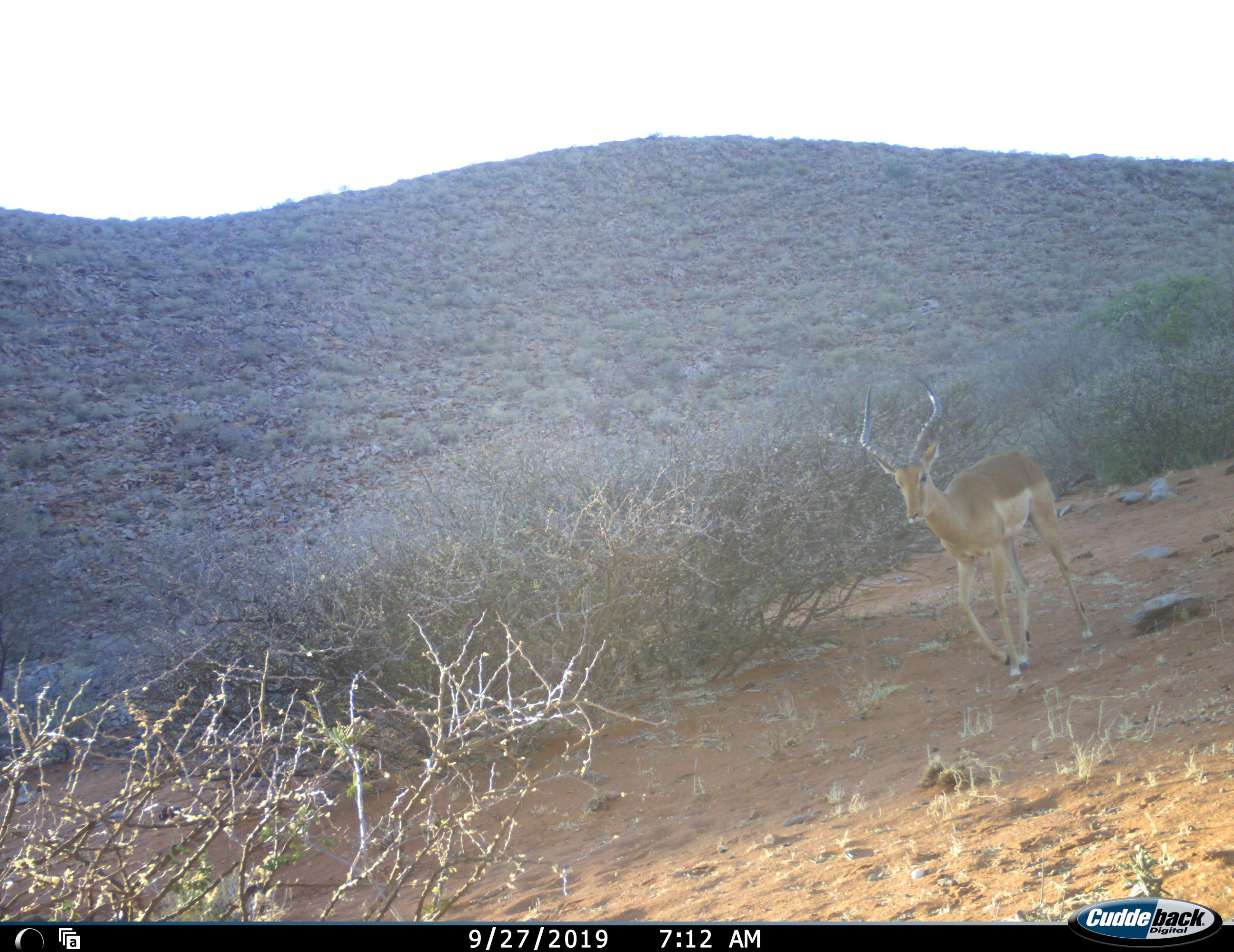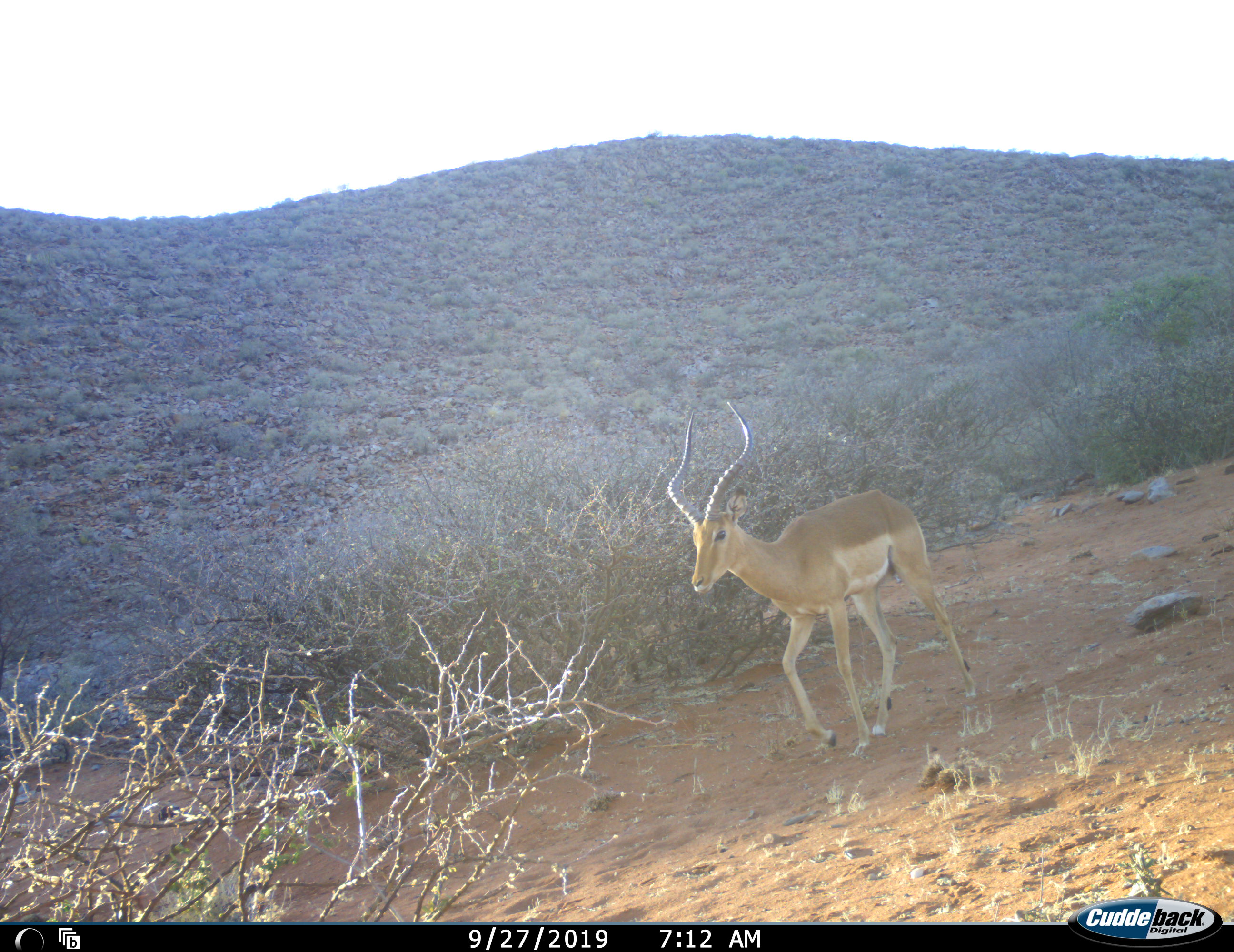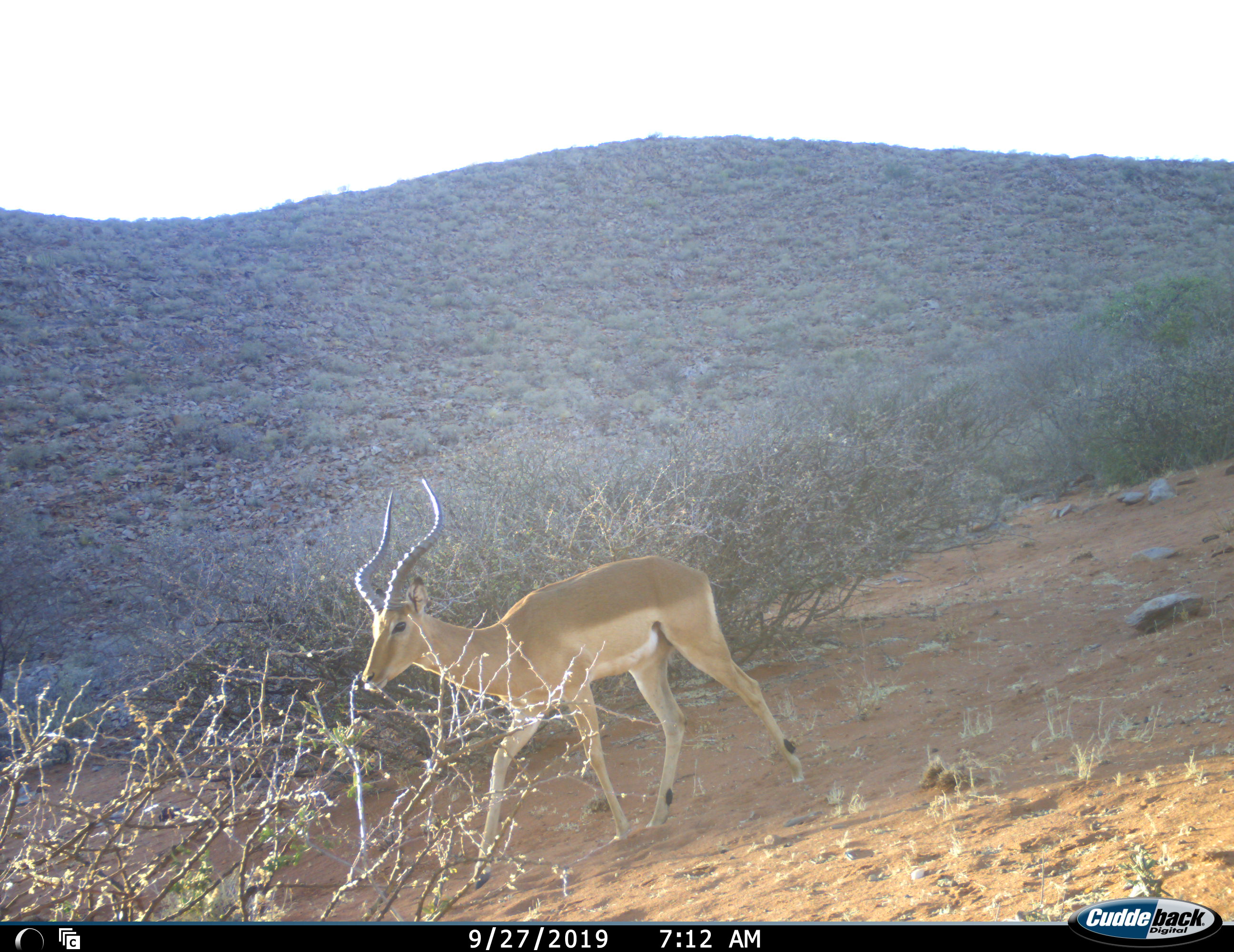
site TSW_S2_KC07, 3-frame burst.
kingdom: Animalia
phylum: Chordata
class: Mammalia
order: Artiodactyla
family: Bovidae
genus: Aepyceros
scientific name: Aepyceros melampus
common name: impala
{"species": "impala (Aepyceros melampus)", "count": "1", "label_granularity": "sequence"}